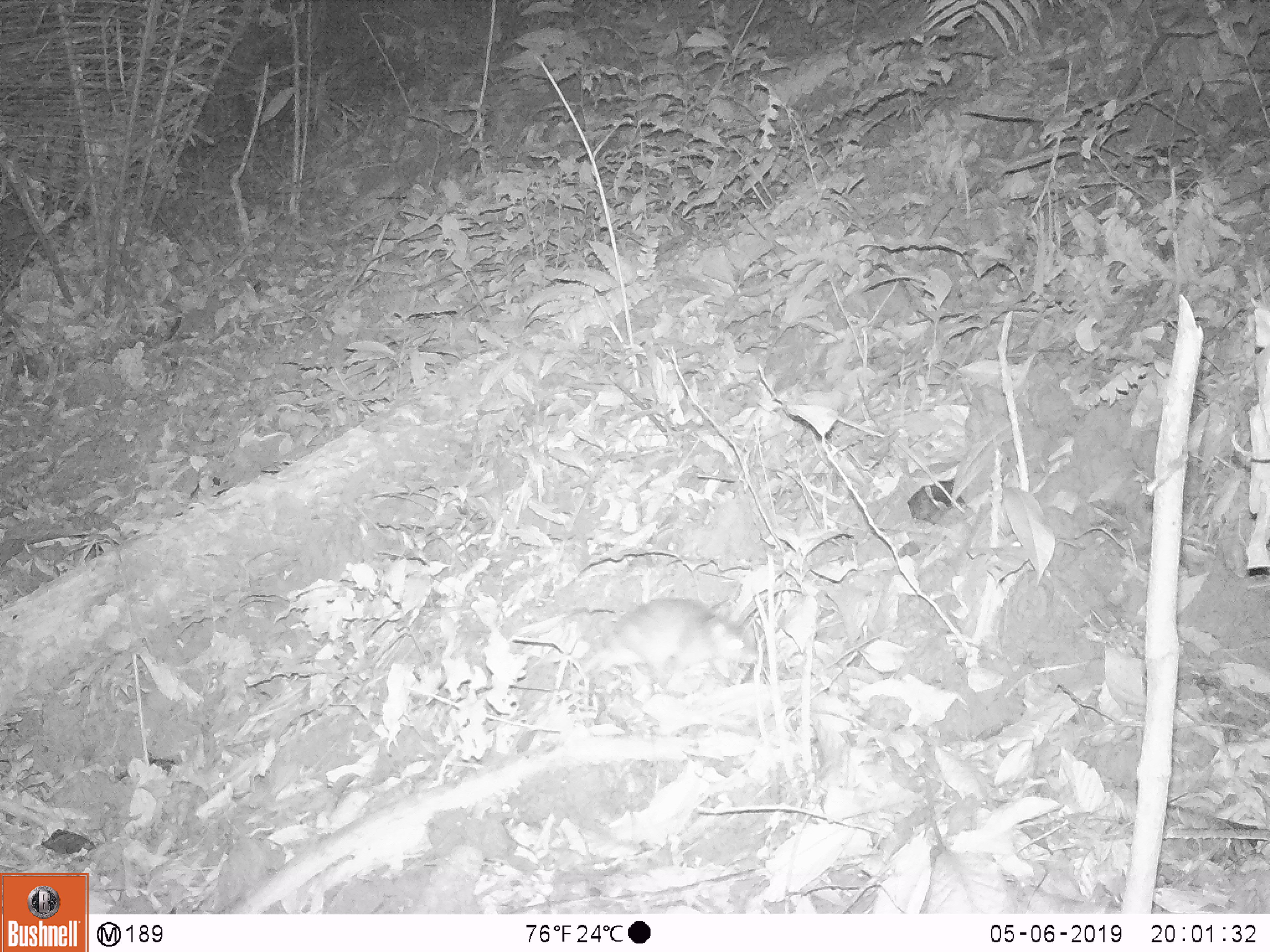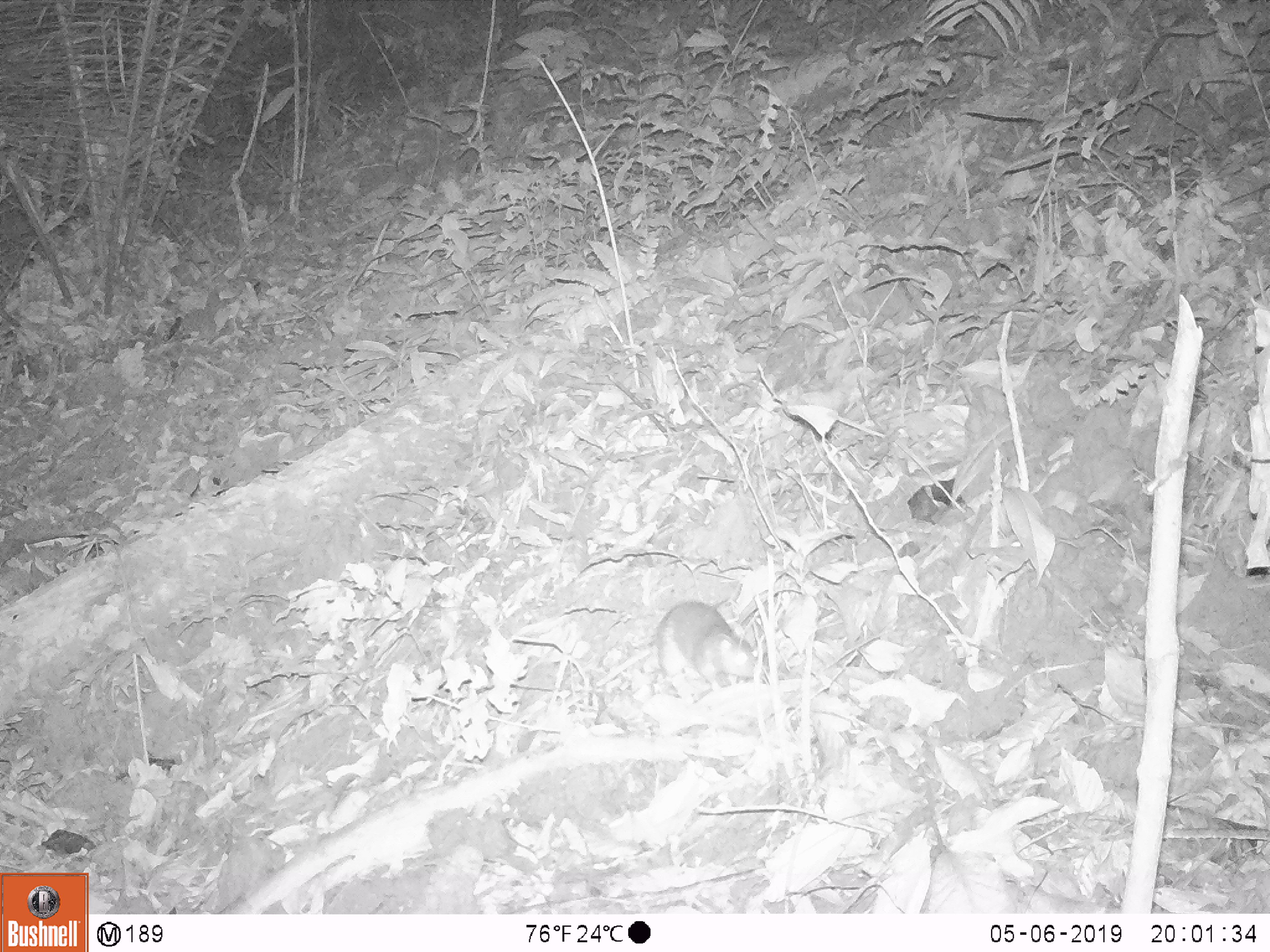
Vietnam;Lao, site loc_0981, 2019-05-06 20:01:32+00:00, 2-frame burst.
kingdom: Animalia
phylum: Chordata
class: Mammalia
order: Rodentia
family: Muridae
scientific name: Muridae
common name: old-world mice and rats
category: unidentified murid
Unidentified murid (old-world mice and rats) (Muridae). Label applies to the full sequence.